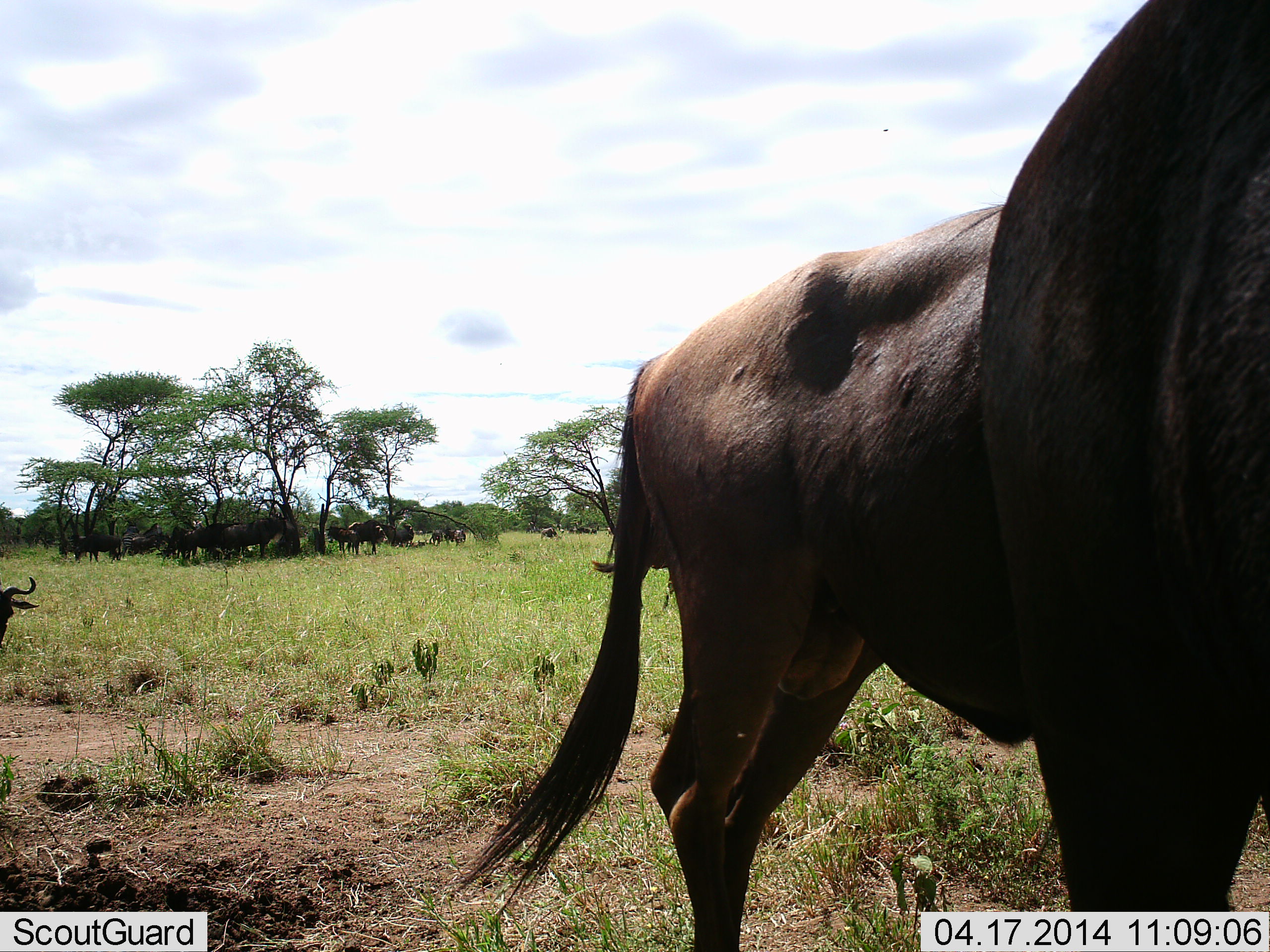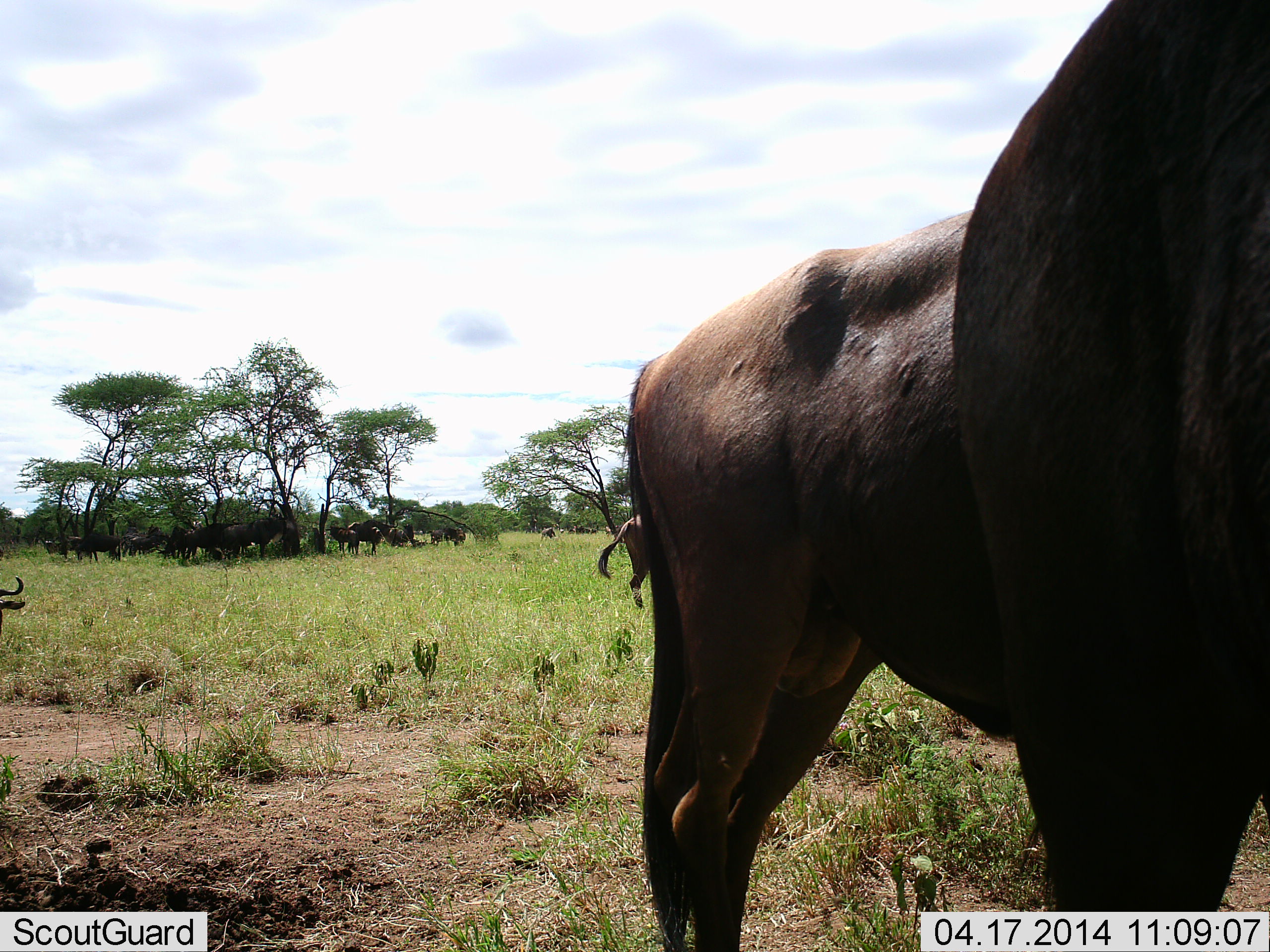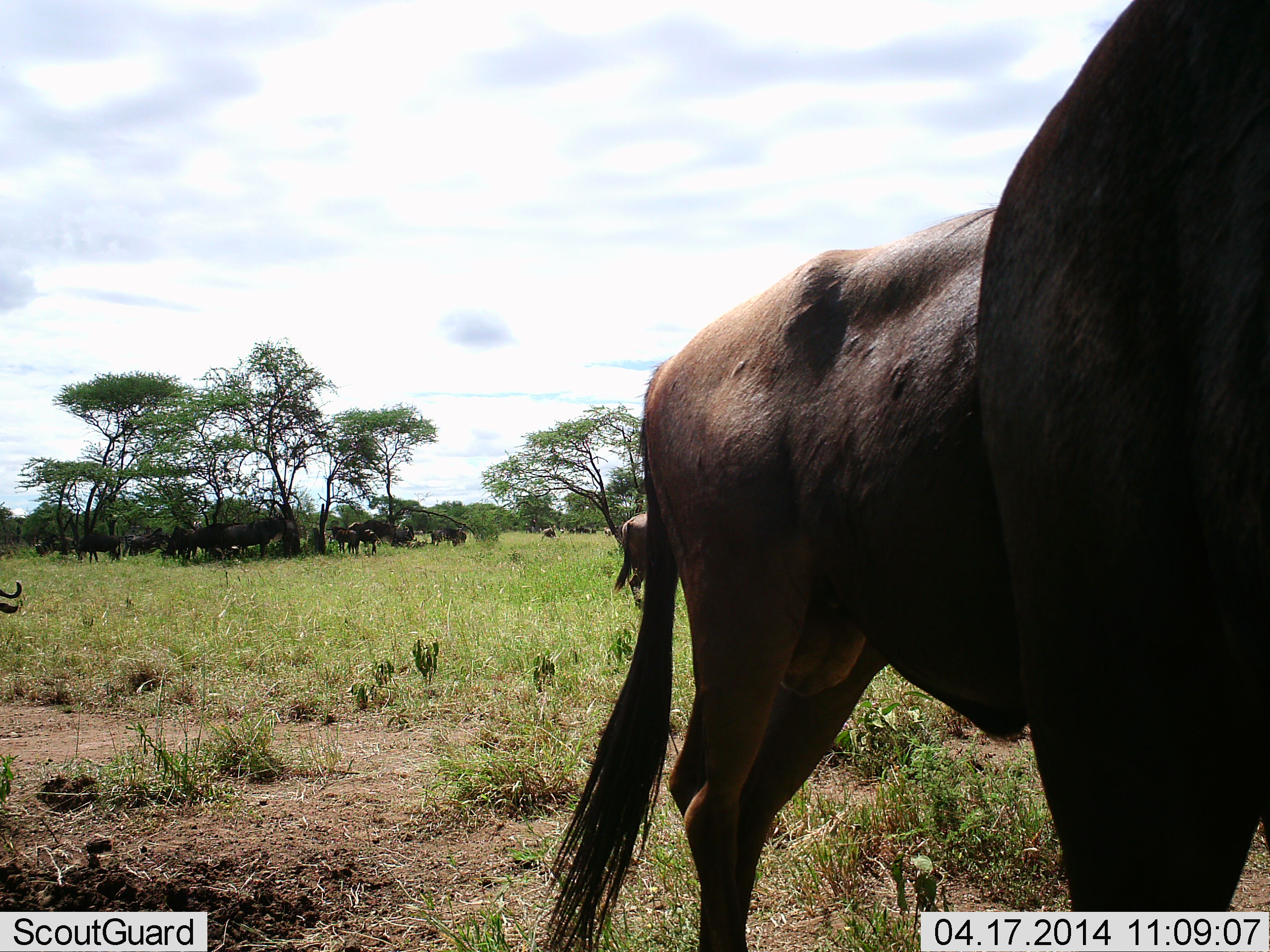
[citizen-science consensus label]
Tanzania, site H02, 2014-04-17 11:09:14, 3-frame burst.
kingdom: Animalia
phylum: Chordata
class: Mammalia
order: Artiodactyla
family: Bovidae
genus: Connochaetes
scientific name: Connochaetes taurinus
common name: blue wildebeest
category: wildebeest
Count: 11-50.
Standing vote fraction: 90%.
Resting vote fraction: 20%.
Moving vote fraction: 20%.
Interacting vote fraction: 10%.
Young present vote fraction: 0%.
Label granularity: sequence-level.